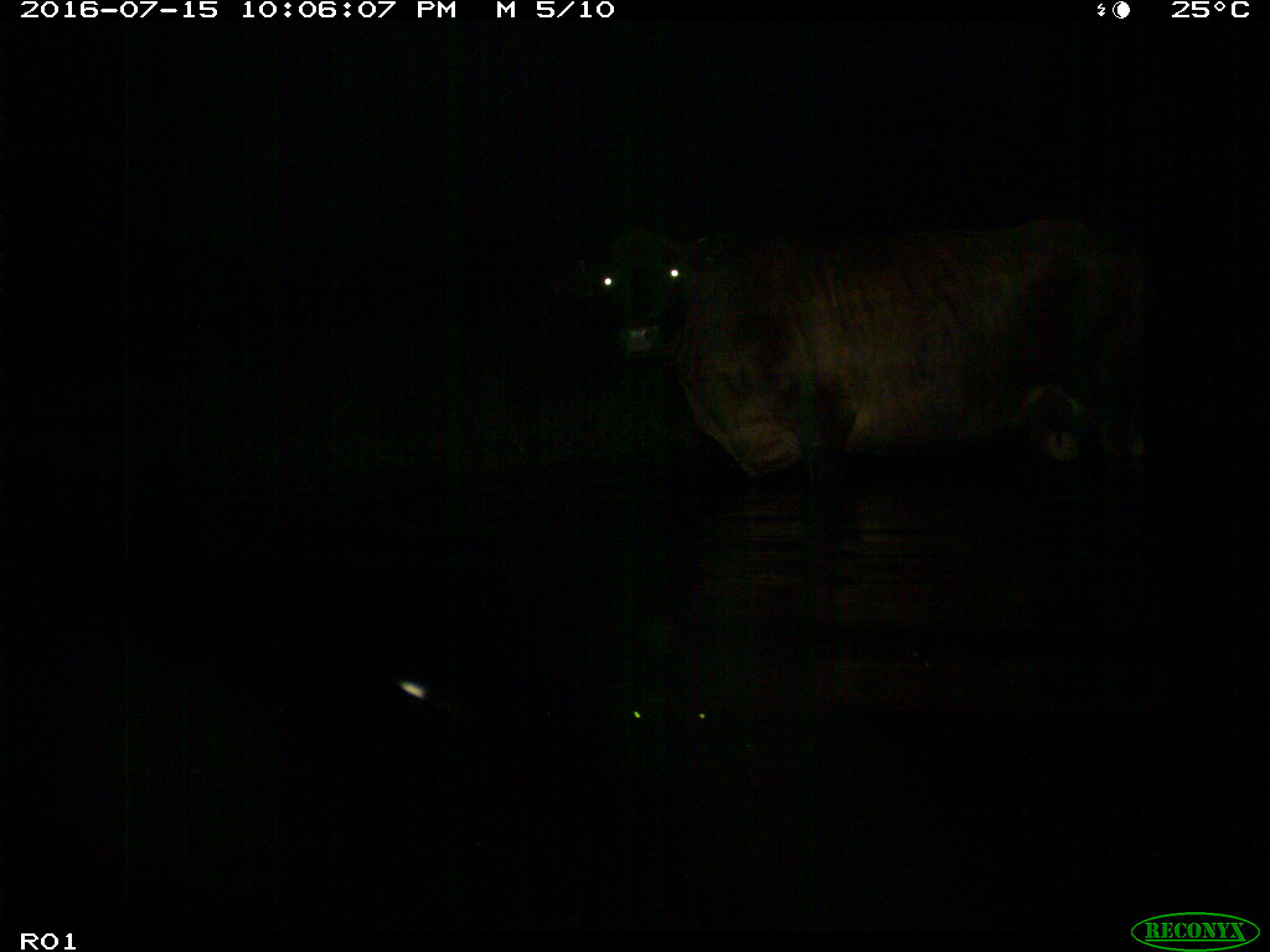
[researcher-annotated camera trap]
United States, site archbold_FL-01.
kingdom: Animalia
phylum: Chordata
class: Mammalia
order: Artiodactyla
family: Bovidae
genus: Bos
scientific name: Bos taurus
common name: domestic cow